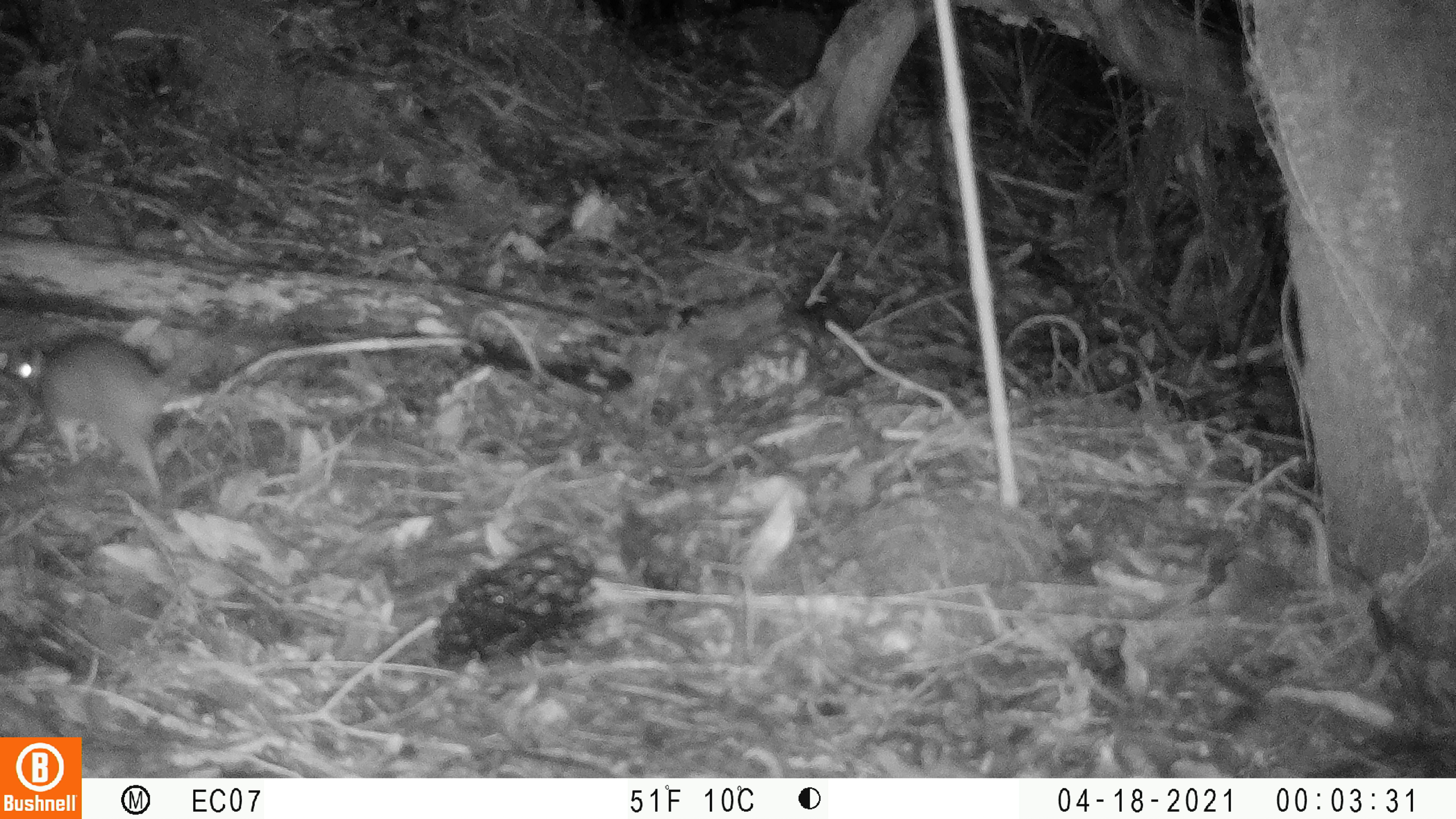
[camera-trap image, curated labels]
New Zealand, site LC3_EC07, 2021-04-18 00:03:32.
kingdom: Animalia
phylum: Chordata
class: Mammalia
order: Rodentia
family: Muridae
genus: Rattus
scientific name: Rattus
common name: rat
Rat (Rattus).